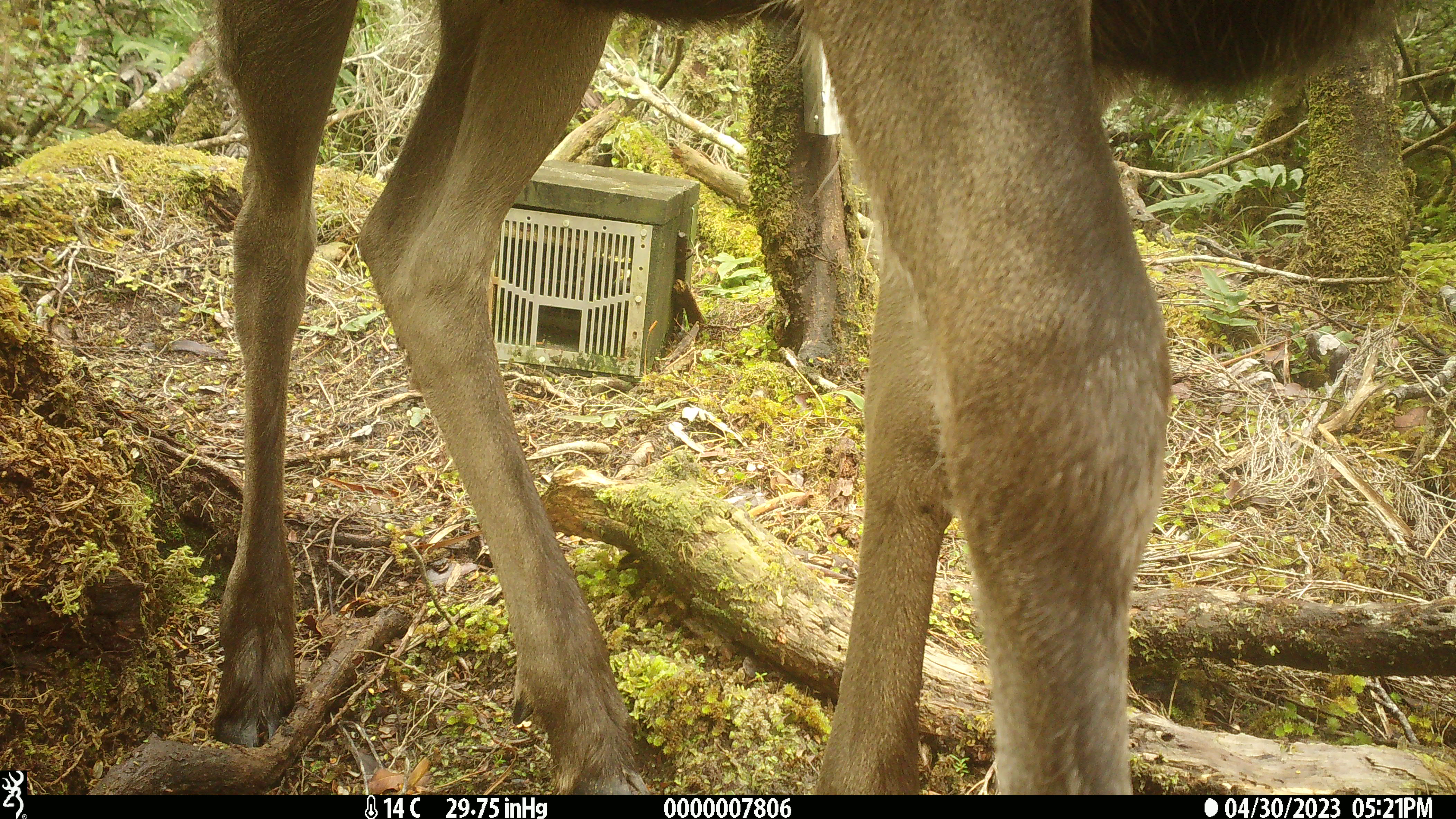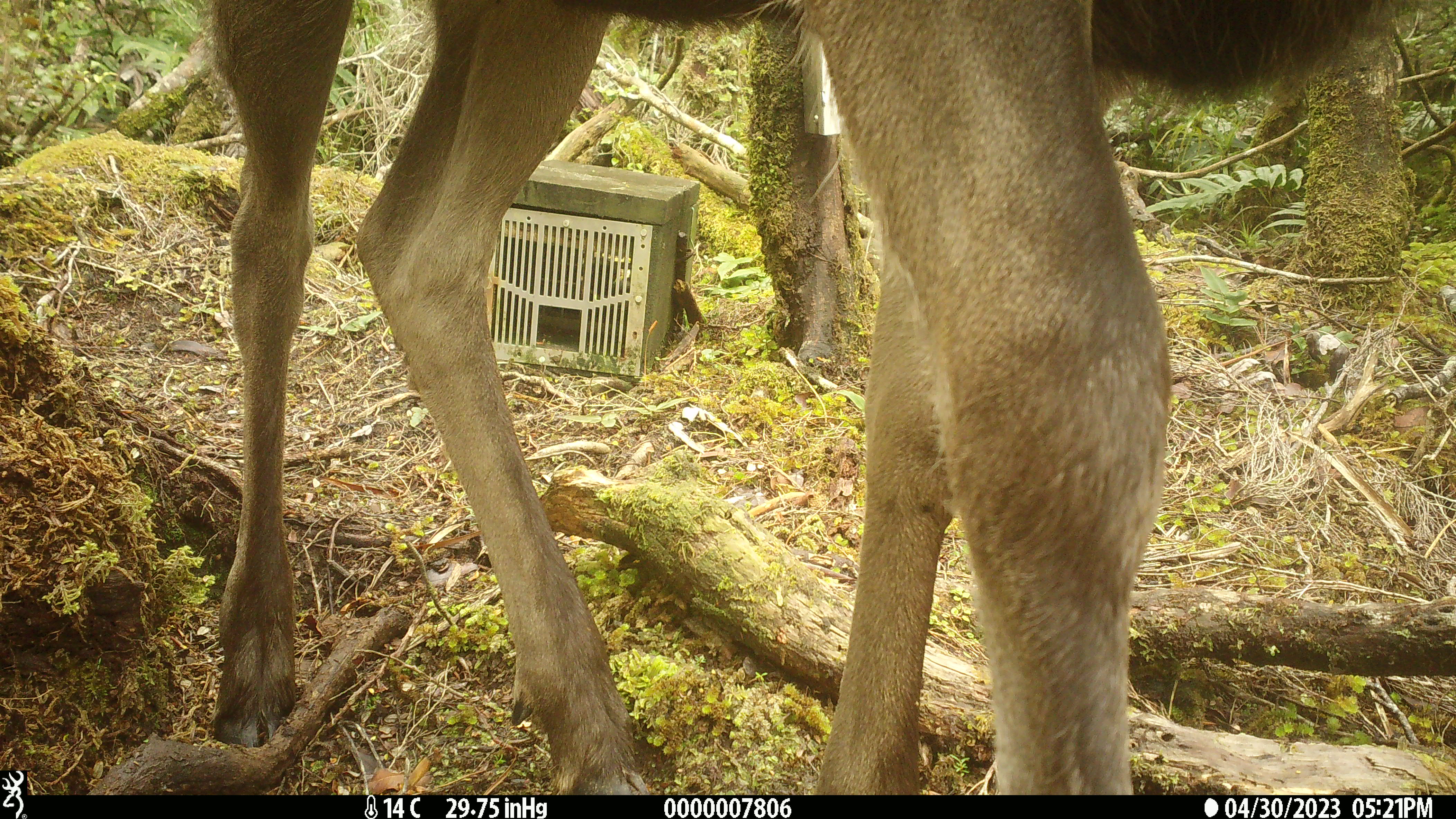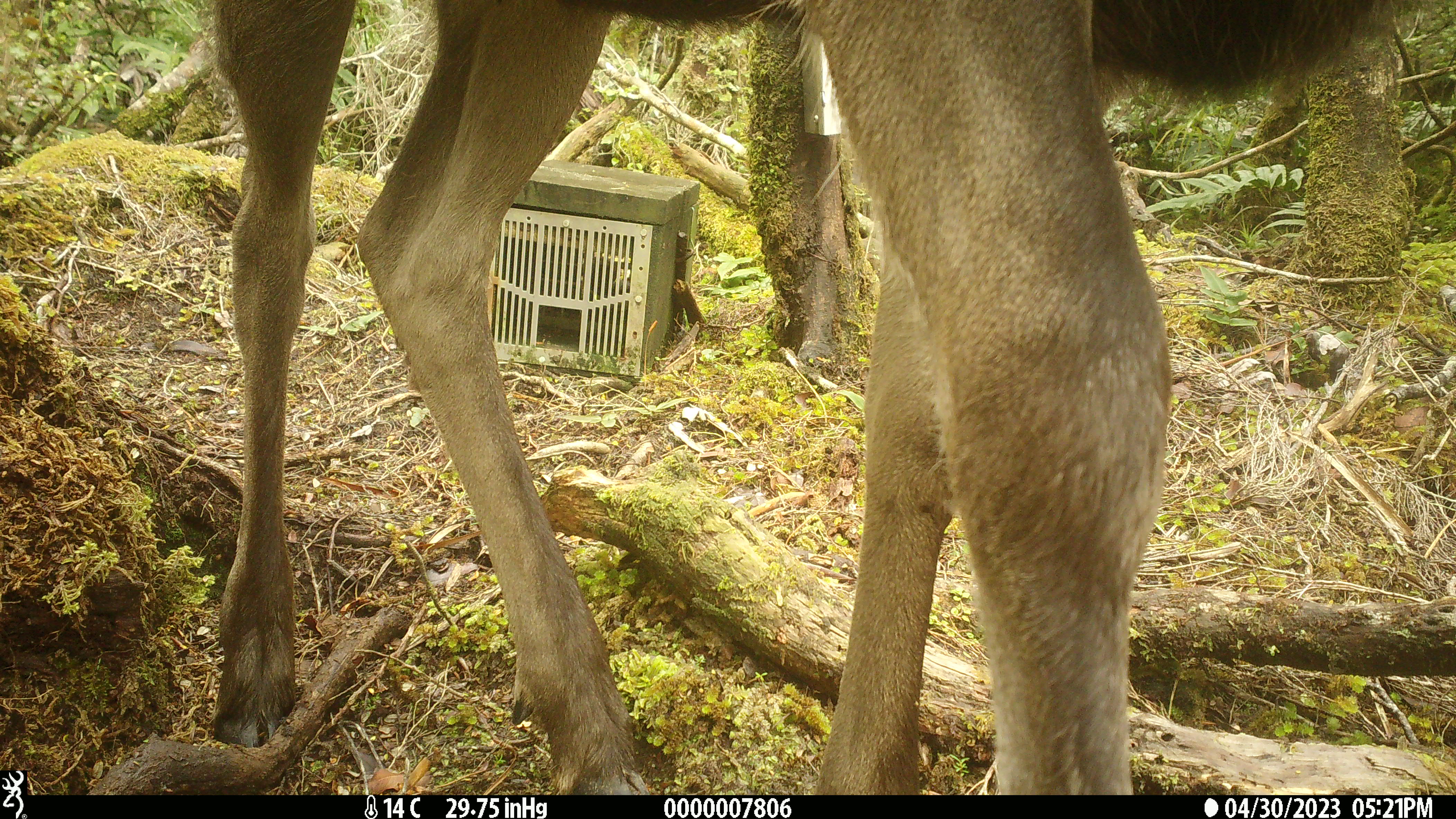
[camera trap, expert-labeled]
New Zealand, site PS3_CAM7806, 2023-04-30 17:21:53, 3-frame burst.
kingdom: Animalia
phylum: Chordata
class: Mammalia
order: Artiodactyla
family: Cervidae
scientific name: Cervidae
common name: deer